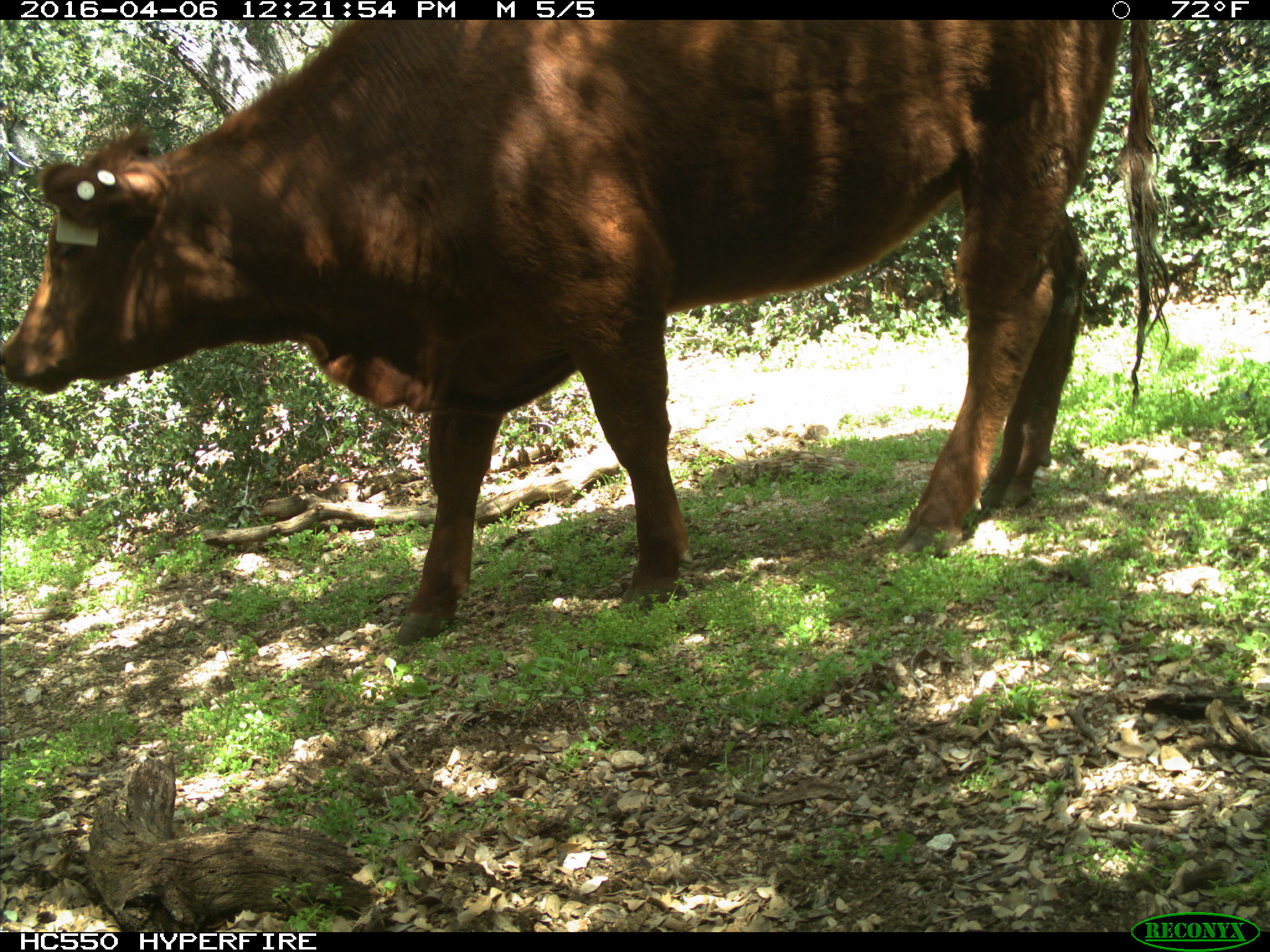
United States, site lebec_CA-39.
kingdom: Animalia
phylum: Chordata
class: Mammalia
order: Artiodactyla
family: Bovidae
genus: Bos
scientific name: Bos taurus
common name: domestic cow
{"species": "Bos taurus (domestic cow)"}